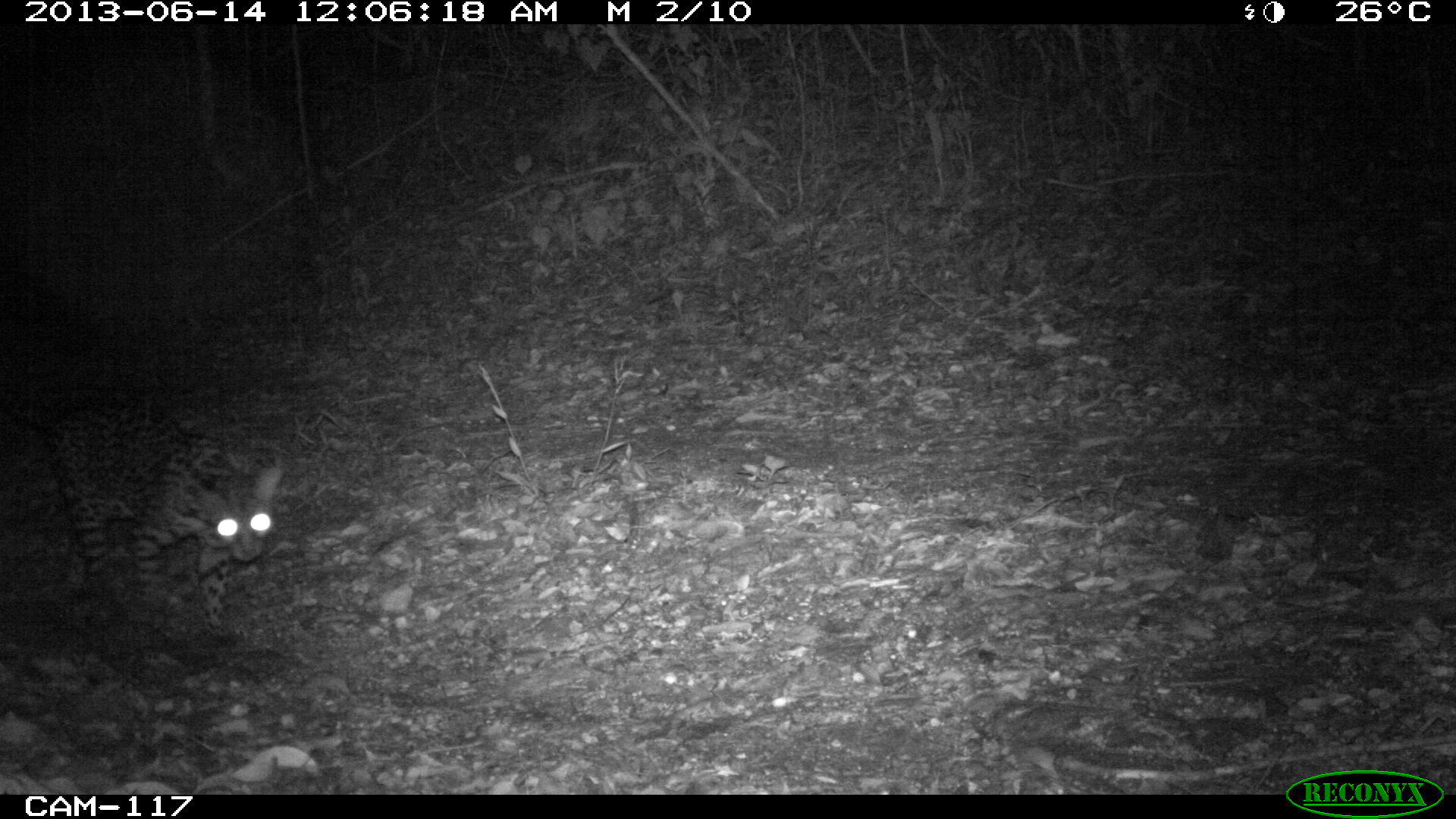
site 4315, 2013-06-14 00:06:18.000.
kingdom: Animalia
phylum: Chordata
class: Mammalia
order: Carnivora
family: Felidae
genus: Leopardus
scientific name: Leopardus pardalis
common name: ocelot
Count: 1.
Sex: female.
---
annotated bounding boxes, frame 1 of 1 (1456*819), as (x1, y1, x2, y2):
leopardus pardalis: (0, 396, 284, 642)